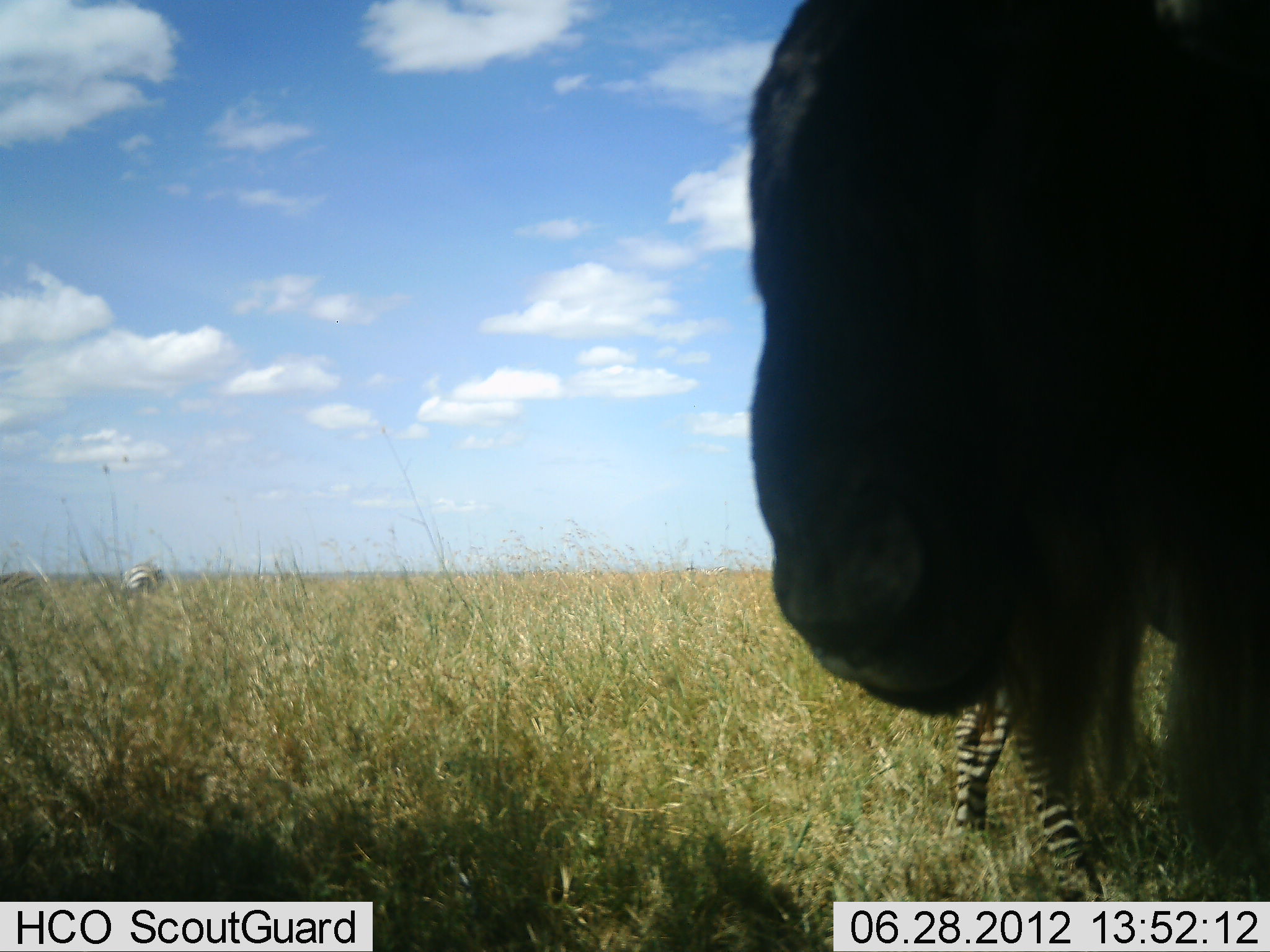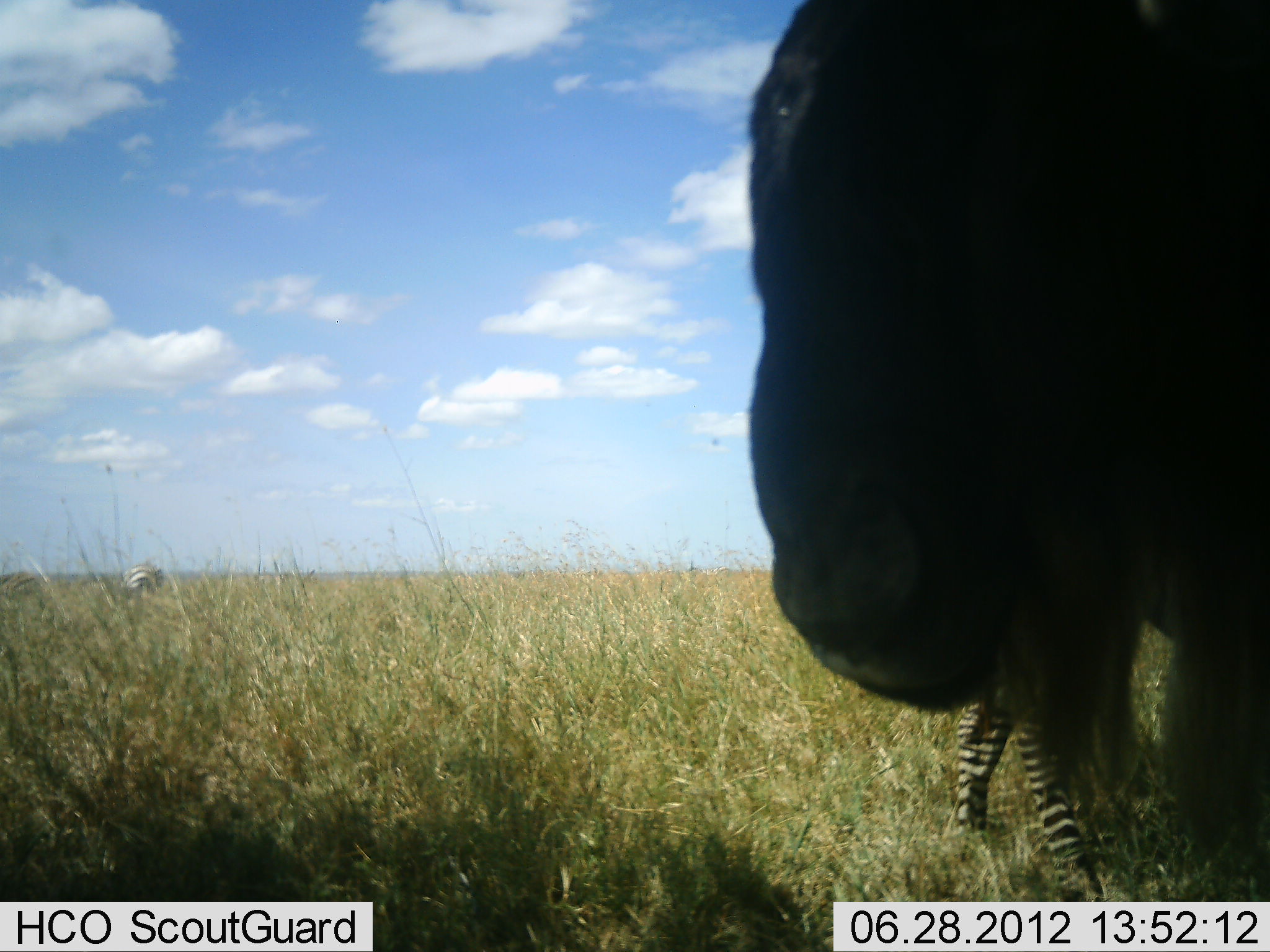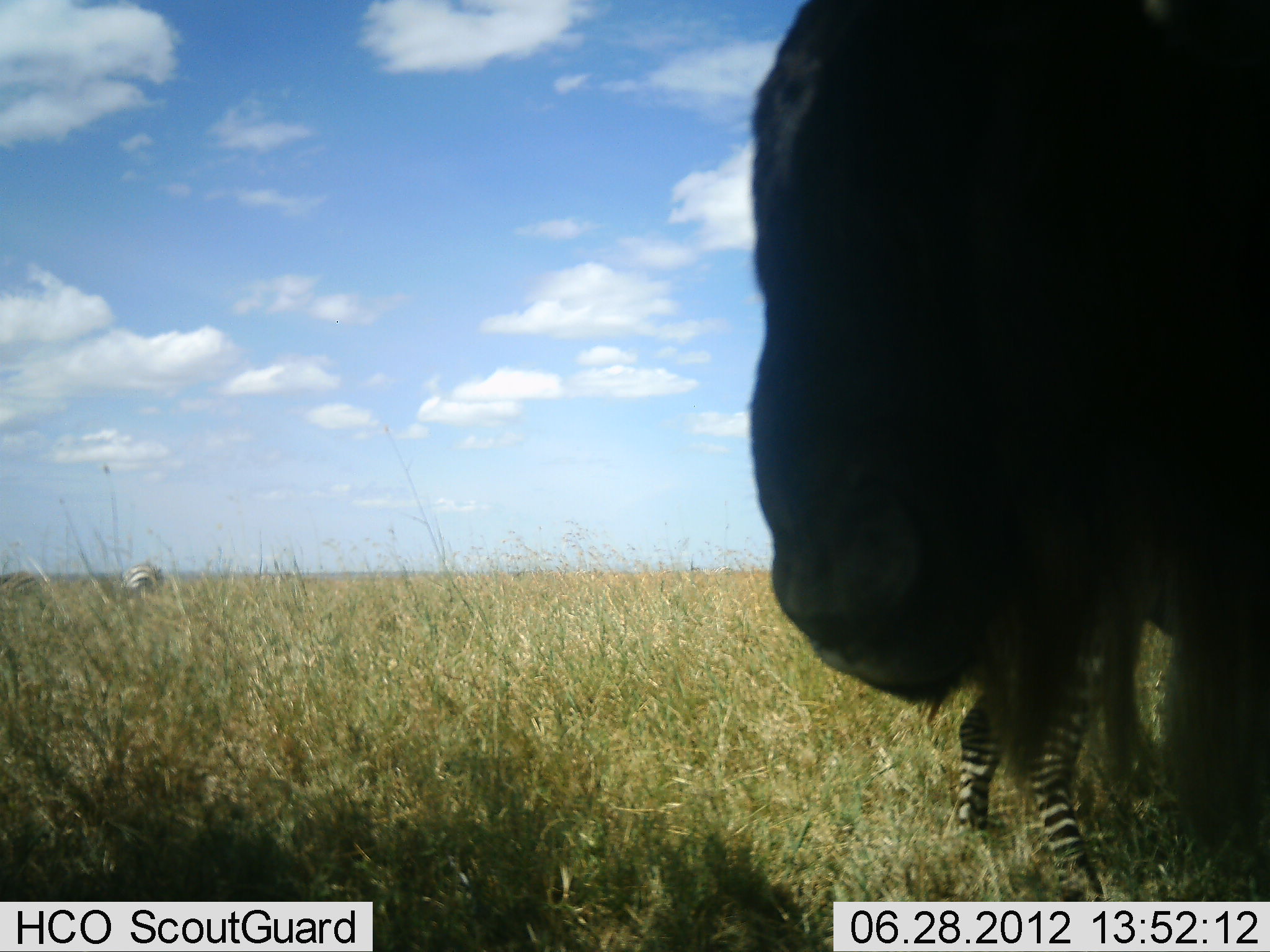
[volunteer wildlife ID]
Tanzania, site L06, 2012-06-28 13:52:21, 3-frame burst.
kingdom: Animalia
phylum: Chordata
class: Mammalia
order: Artiodactyla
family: Bovidae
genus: Connochaetes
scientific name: Connochaetes taurinus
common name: blue wildebeest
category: wildebeest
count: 1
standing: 91%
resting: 0%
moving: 0%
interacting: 0%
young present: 0%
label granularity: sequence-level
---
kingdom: Animalia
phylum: Chordata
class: Mammalia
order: Perissodactyla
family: Equidae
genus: Equus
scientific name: Equus quagga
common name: plains zebra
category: zebra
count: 2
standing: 80%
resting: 0%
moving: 0%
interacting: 0%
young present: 0%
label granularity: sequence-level